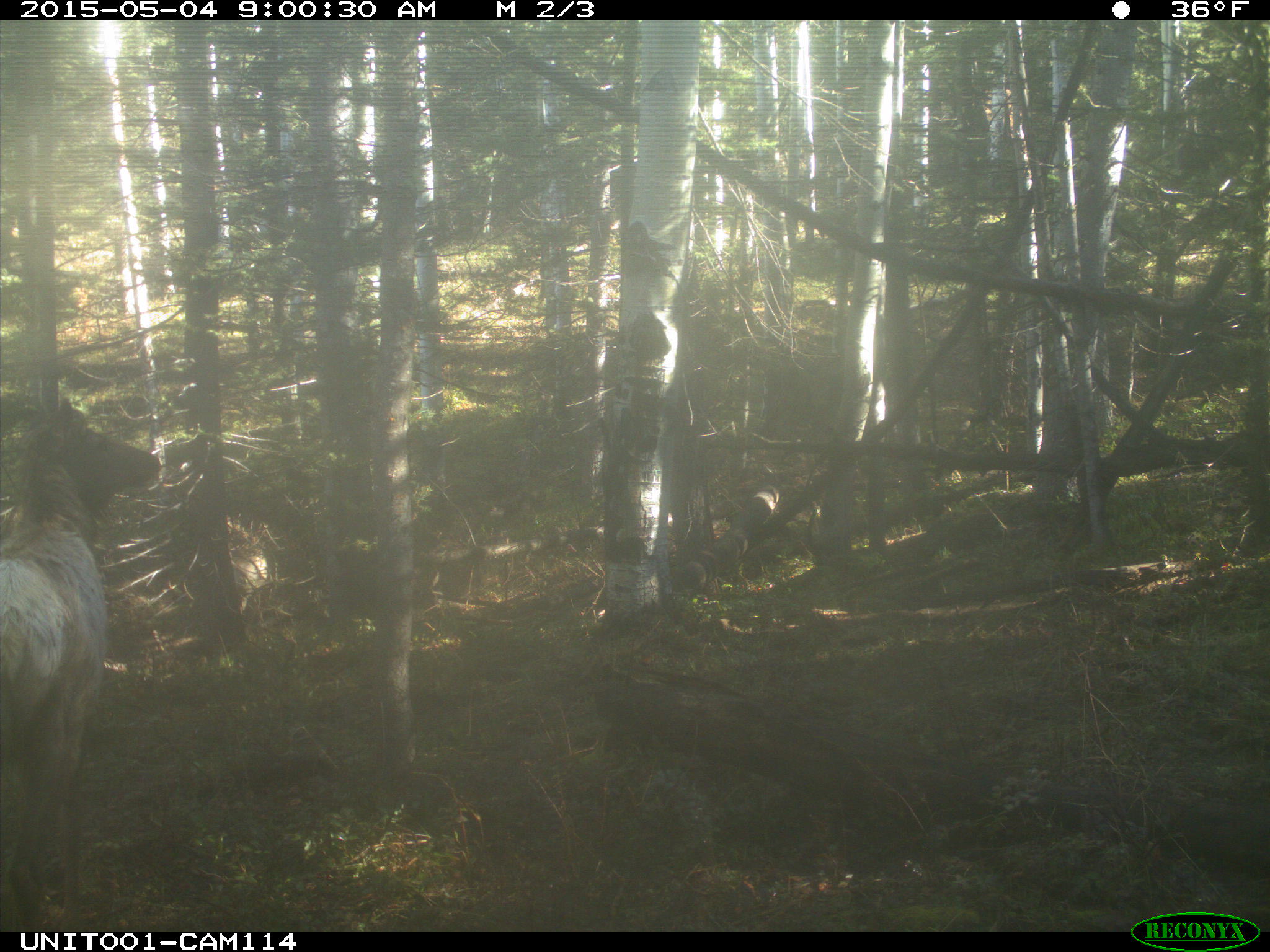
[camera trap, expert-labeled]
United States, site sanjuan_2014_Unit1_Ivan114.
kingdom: Animalia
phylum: Chordata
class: Mammalia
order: Artiodactyla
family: Cervidae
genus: Cervus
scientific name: Cervus elaphus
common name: red deer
Cervus elaphus (red deer).